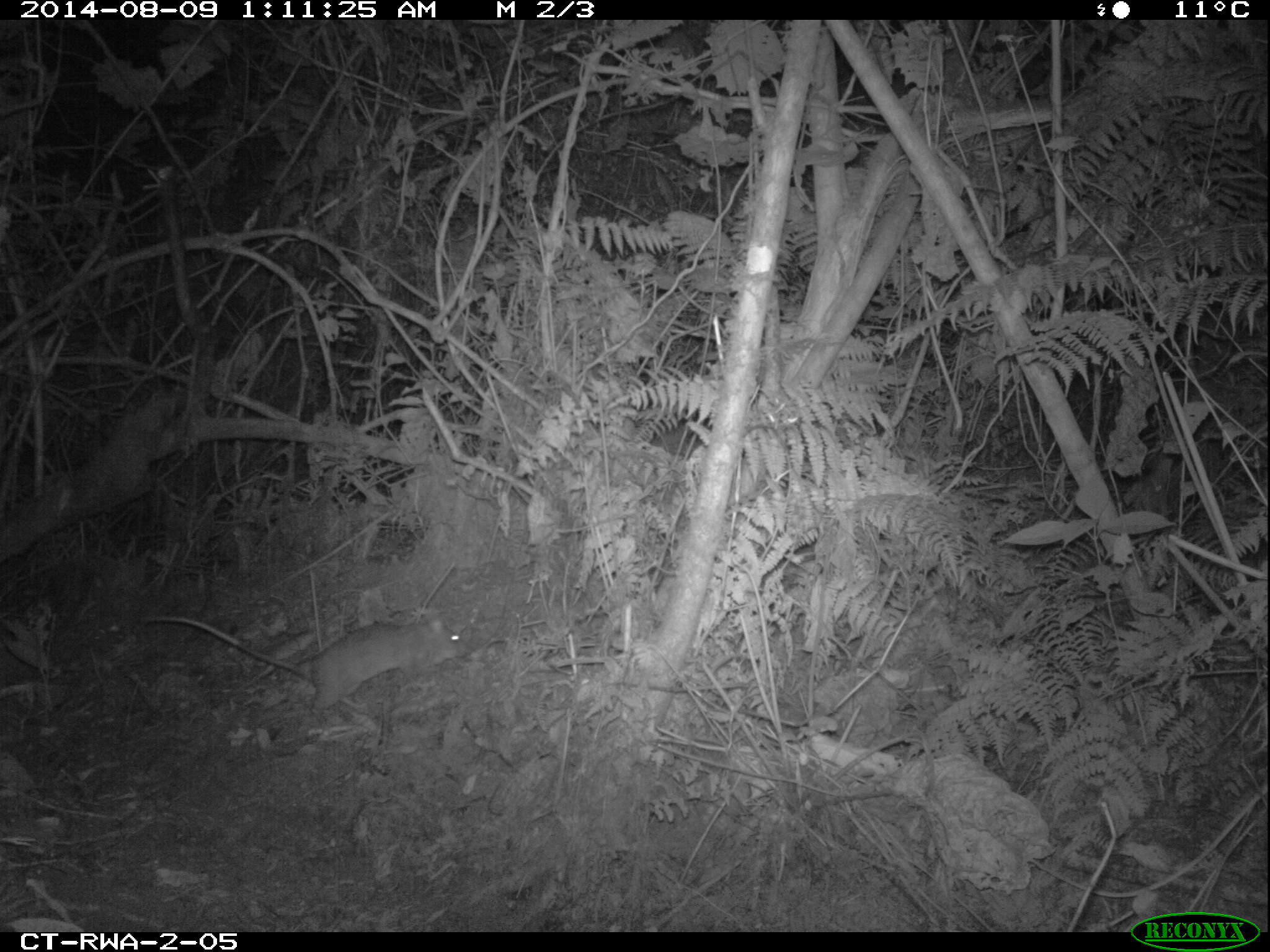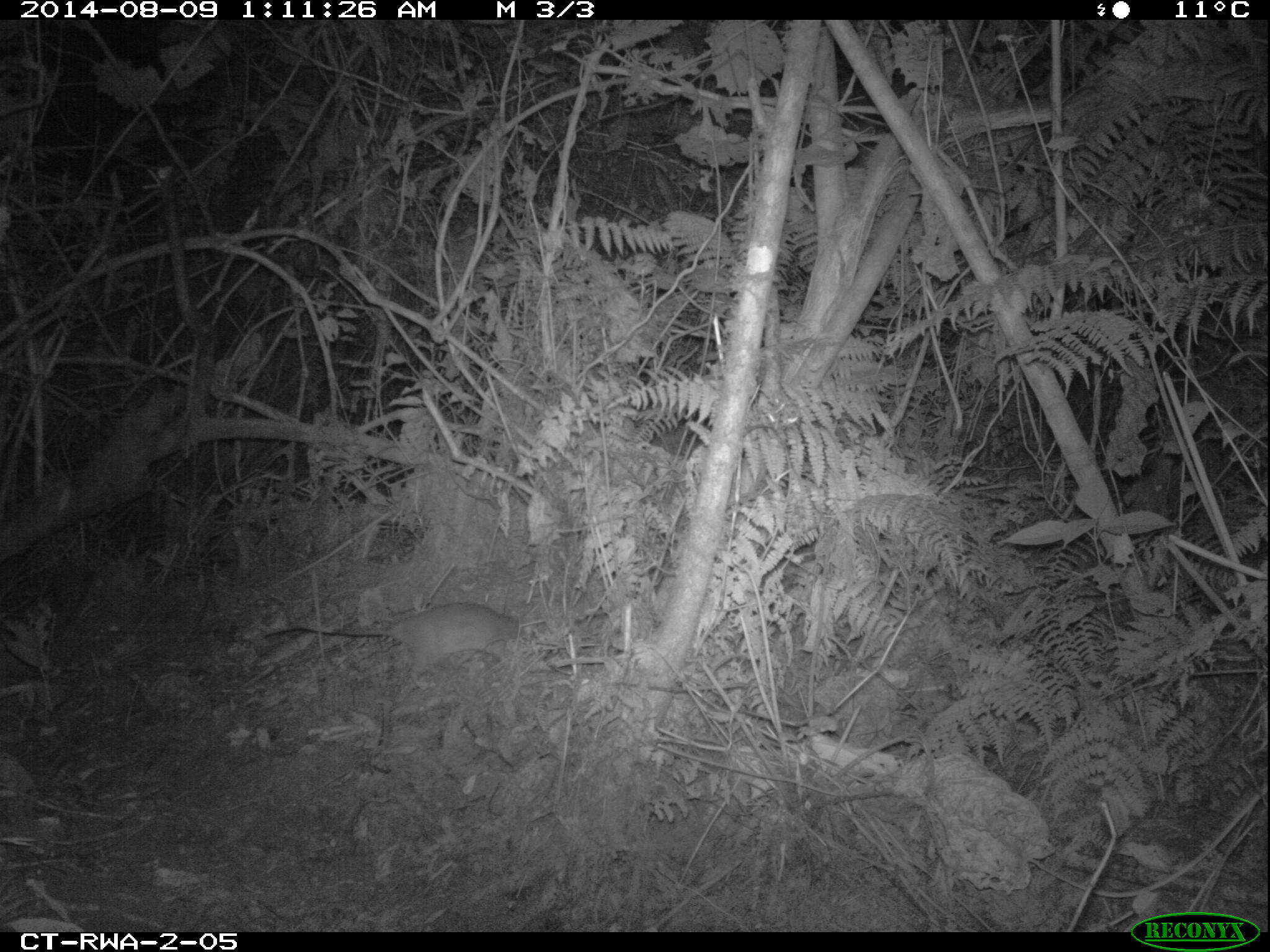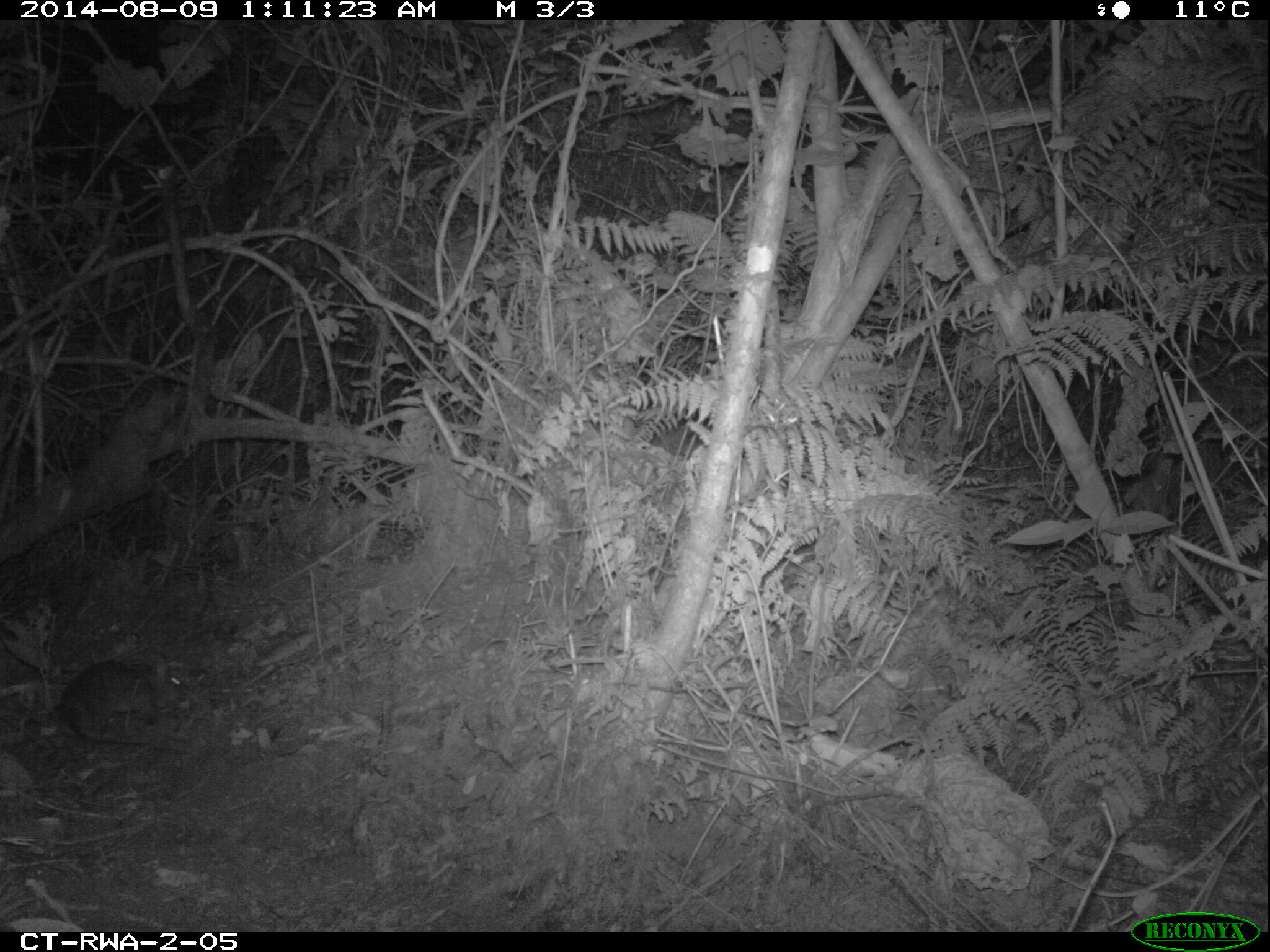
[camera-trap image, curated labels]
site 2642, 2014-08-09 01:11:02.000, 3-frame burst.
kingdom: Animalia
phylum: Chordata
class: Mammalia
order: Rodentia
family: Nesomyidae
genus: Cricetomys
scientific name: Cricetomys gambianus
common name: african giant pouched rat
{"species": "Cricetomys gambianus (african giant pouched rat)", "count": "1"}